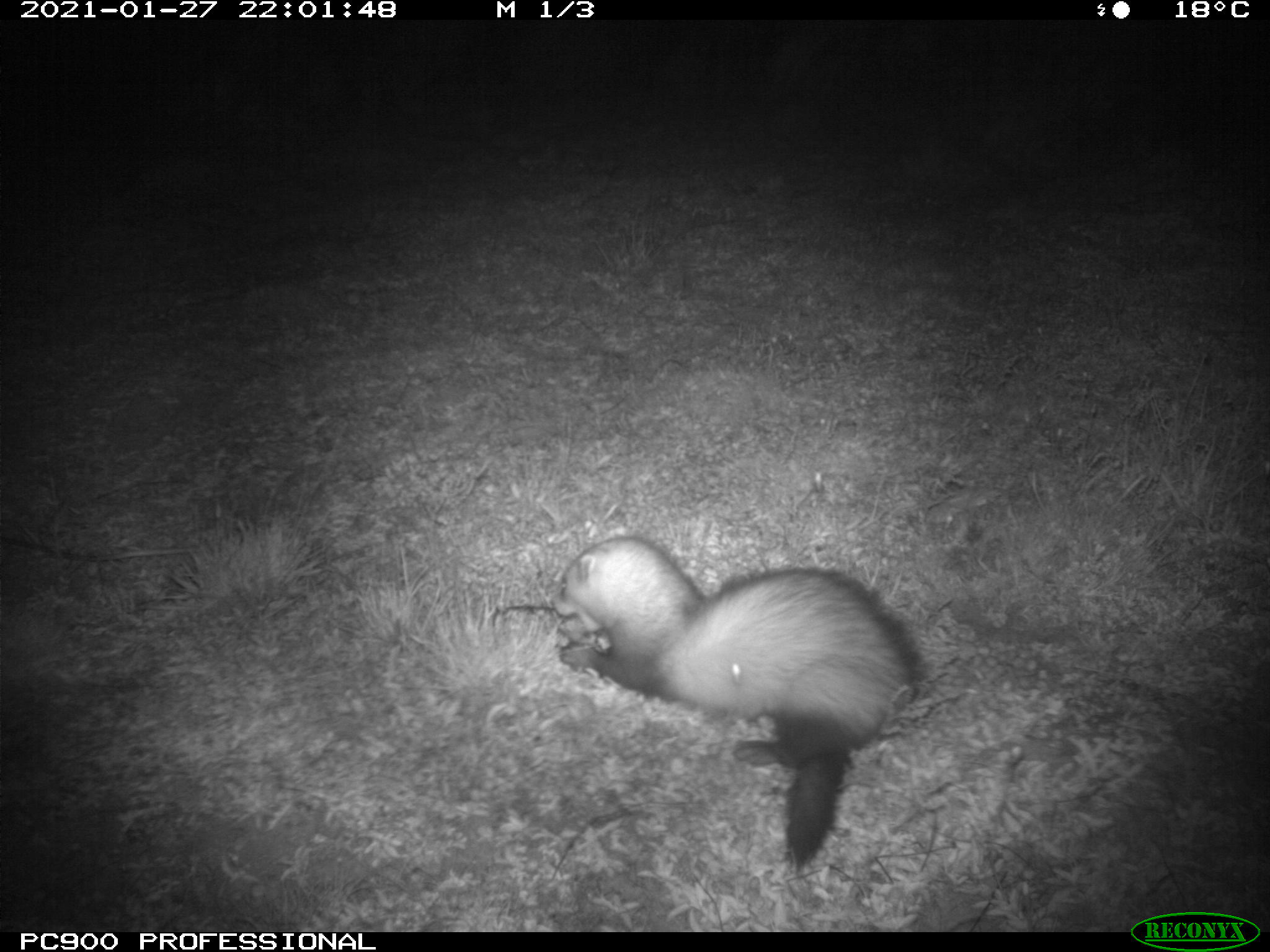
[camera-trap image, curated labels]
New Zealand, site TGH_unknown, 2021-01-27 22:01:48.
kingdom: Animalia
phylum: Chordata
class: Mammalia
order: Carnivora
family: Mustelidae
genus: Mustela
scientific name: Mustela furo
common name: ferret